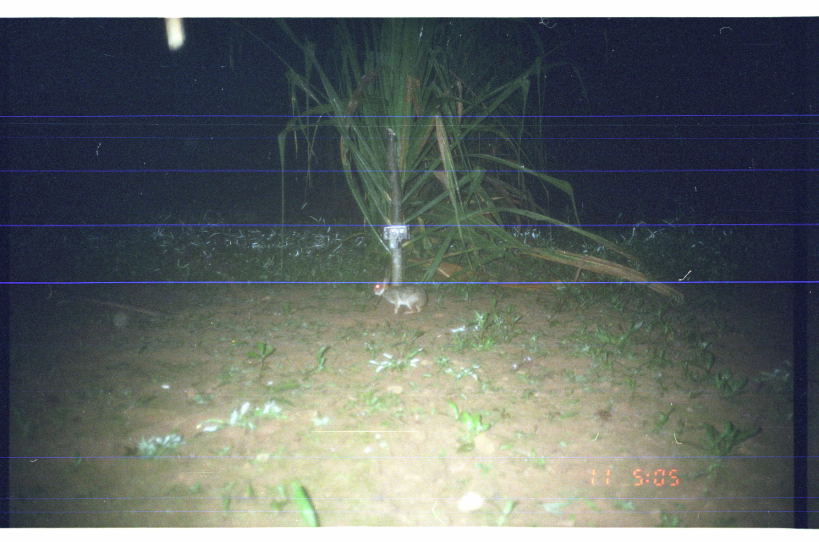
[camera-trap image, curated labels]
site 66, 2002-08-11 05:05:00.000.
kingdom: Animalia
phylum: Chordata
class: Mammalia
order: Lagomorpha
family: Leporidae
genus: Sylvilagus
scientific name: Sylvilagus brasiliensis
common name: tapeti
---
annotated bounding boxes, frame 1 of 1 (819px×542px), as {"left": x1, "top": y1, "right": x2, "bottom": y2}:
sylvilagus brasiliensis: {"left": 372, "top": 277, "right": 429, "bottom": 315}